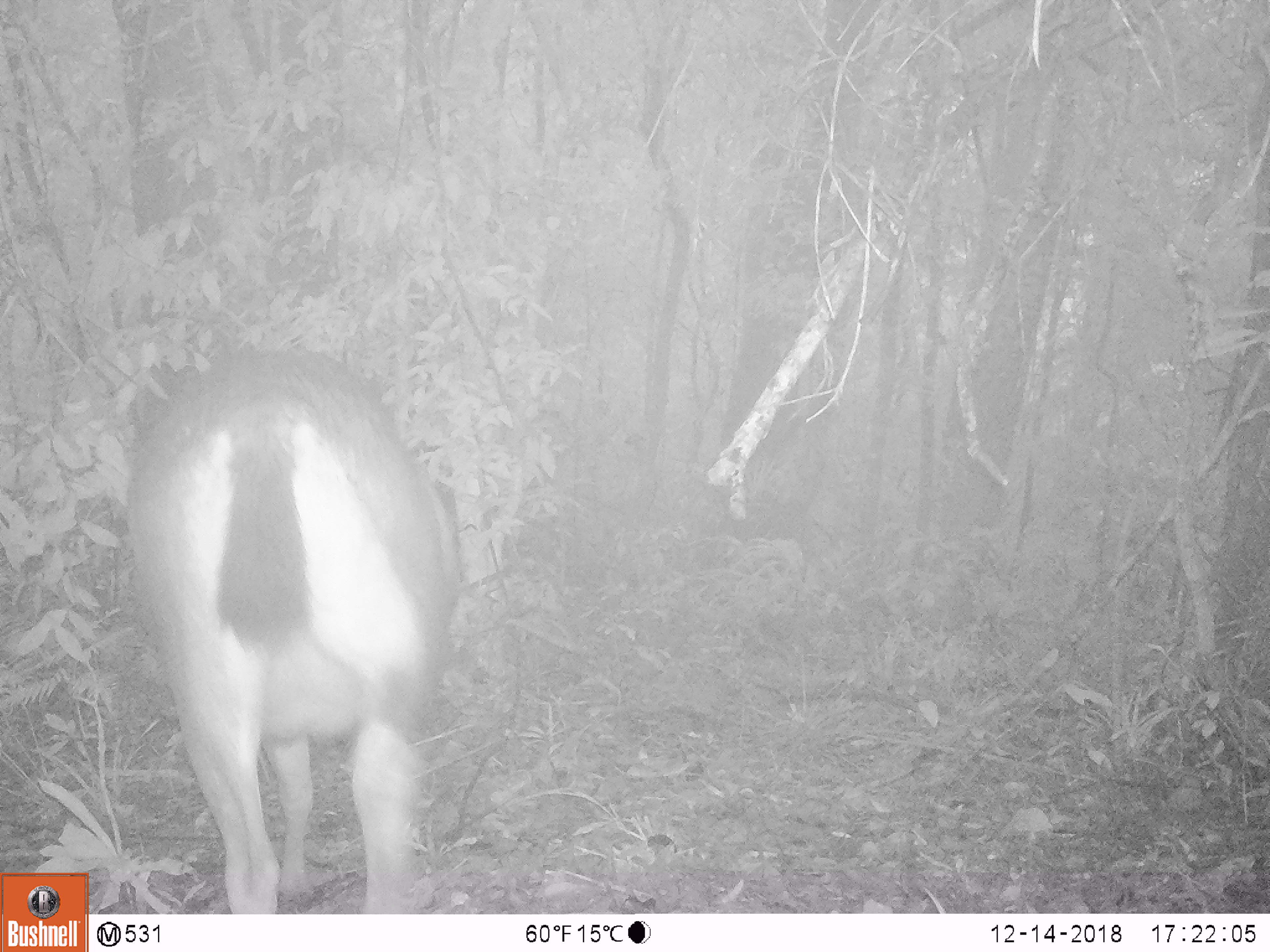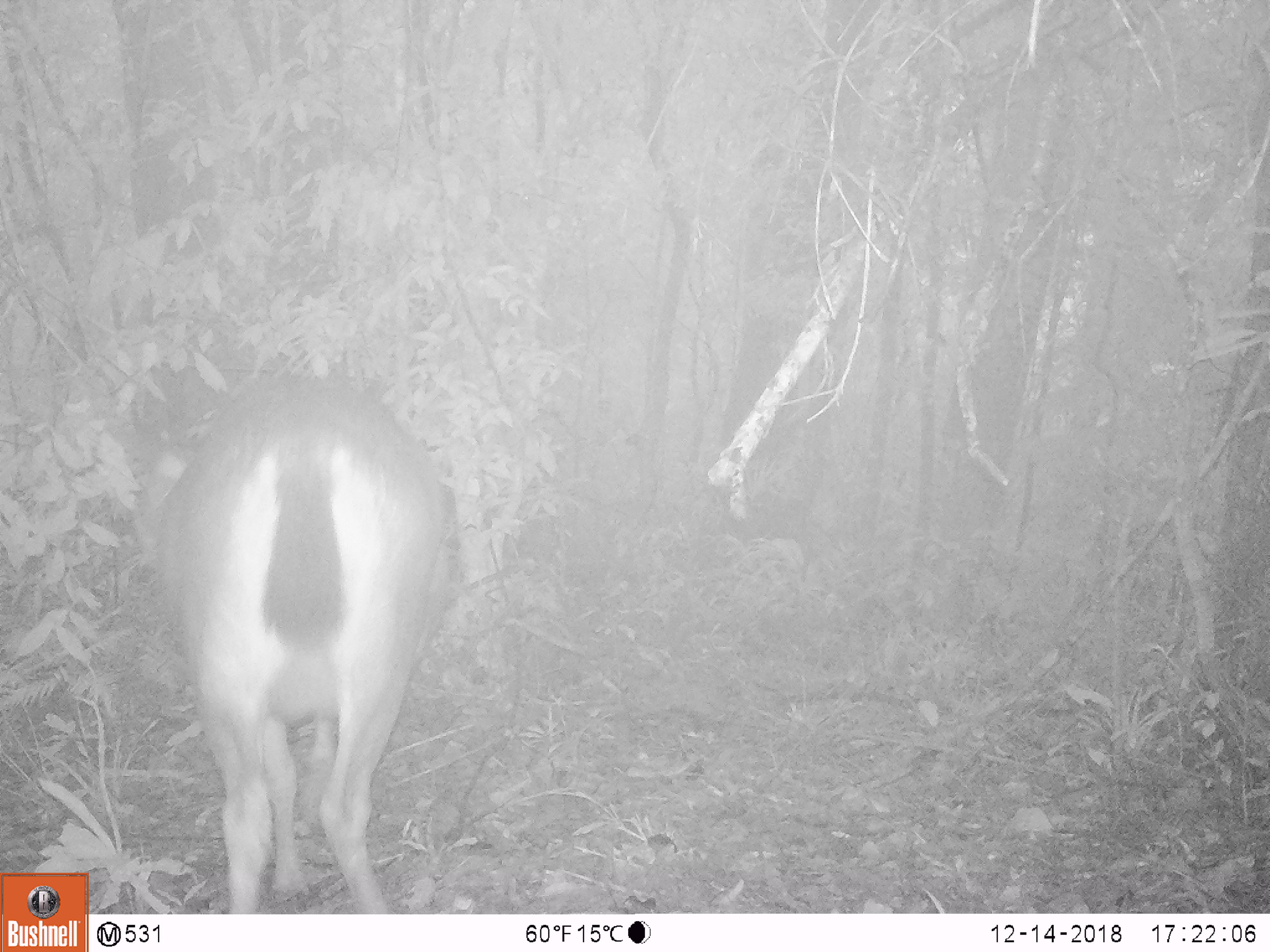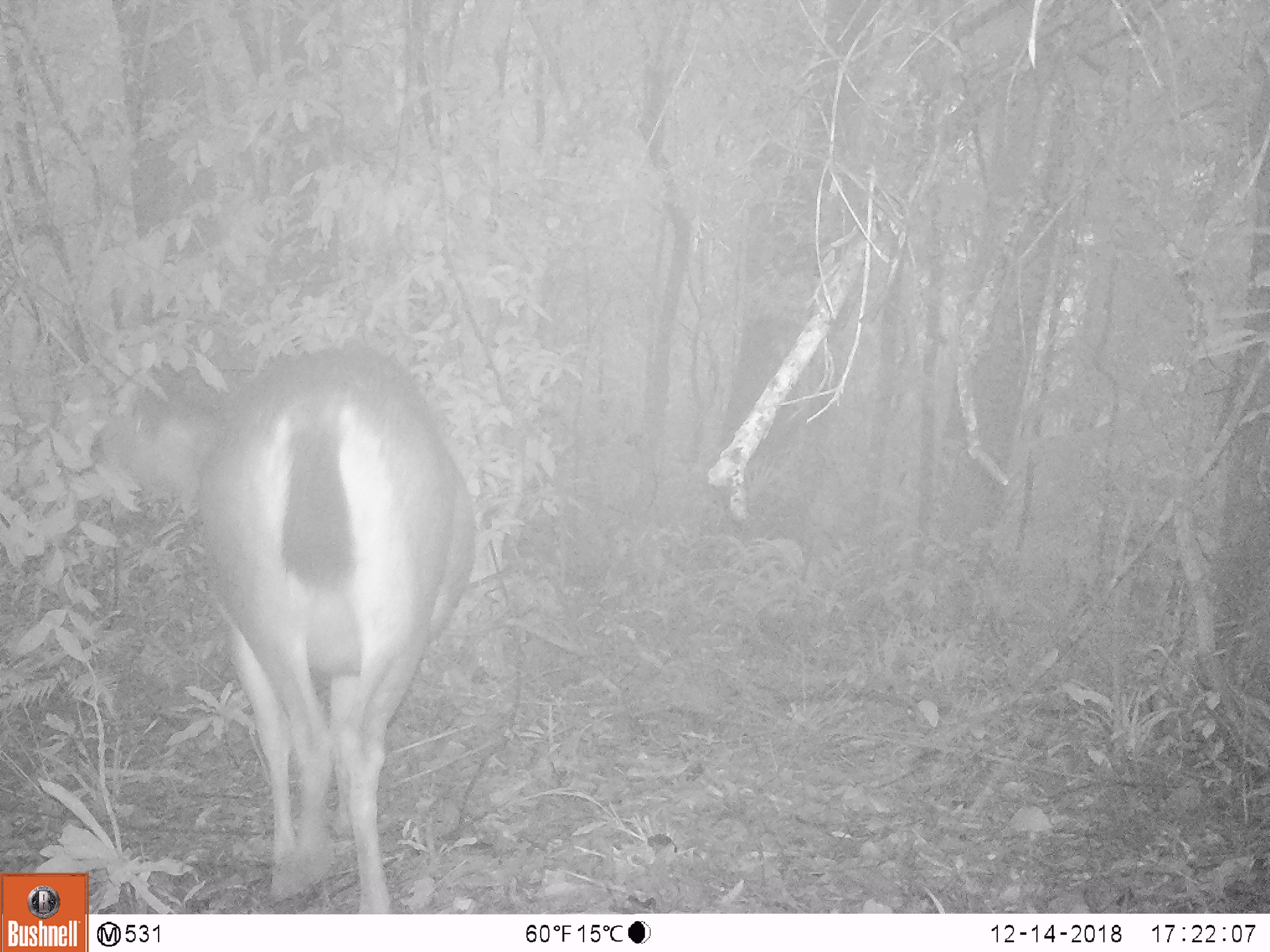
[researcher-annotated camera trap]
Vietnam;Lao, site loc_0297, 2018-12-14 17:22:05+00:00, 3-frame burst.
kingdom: Animalia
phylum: Chordata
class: Mammalia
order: Artiodactyla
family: Cervidae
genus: Rusa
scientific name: Rusa unicolor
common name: sambar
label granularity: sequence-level